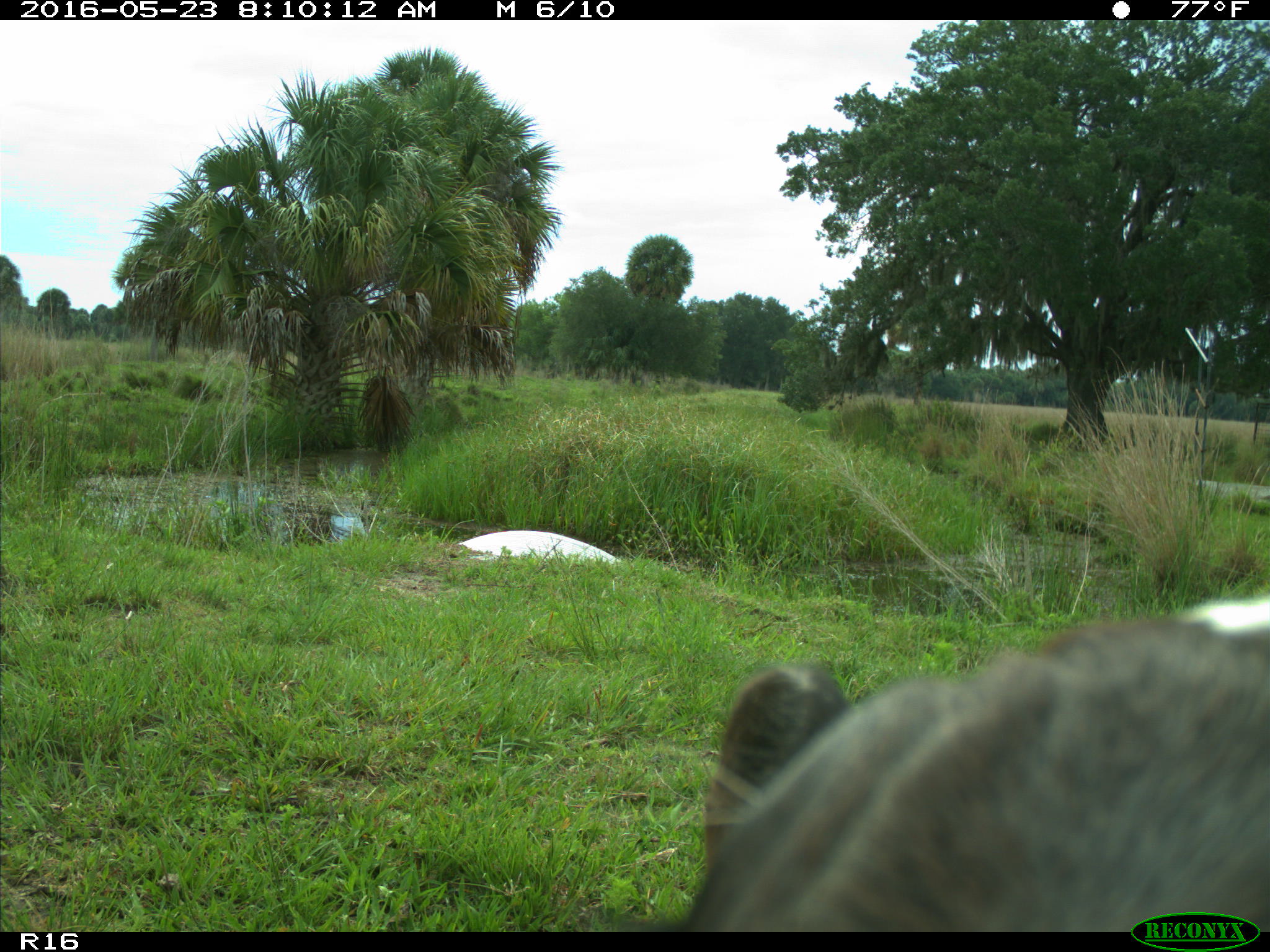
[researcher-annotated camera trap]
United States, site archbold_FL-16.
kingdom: Animalia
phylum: Chordata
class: Mammalia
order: Artiodactyla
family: Bovidae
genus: Bos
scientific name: Bos taurus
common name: domestic cow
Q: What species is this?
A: Bos taurus (domestic cow).